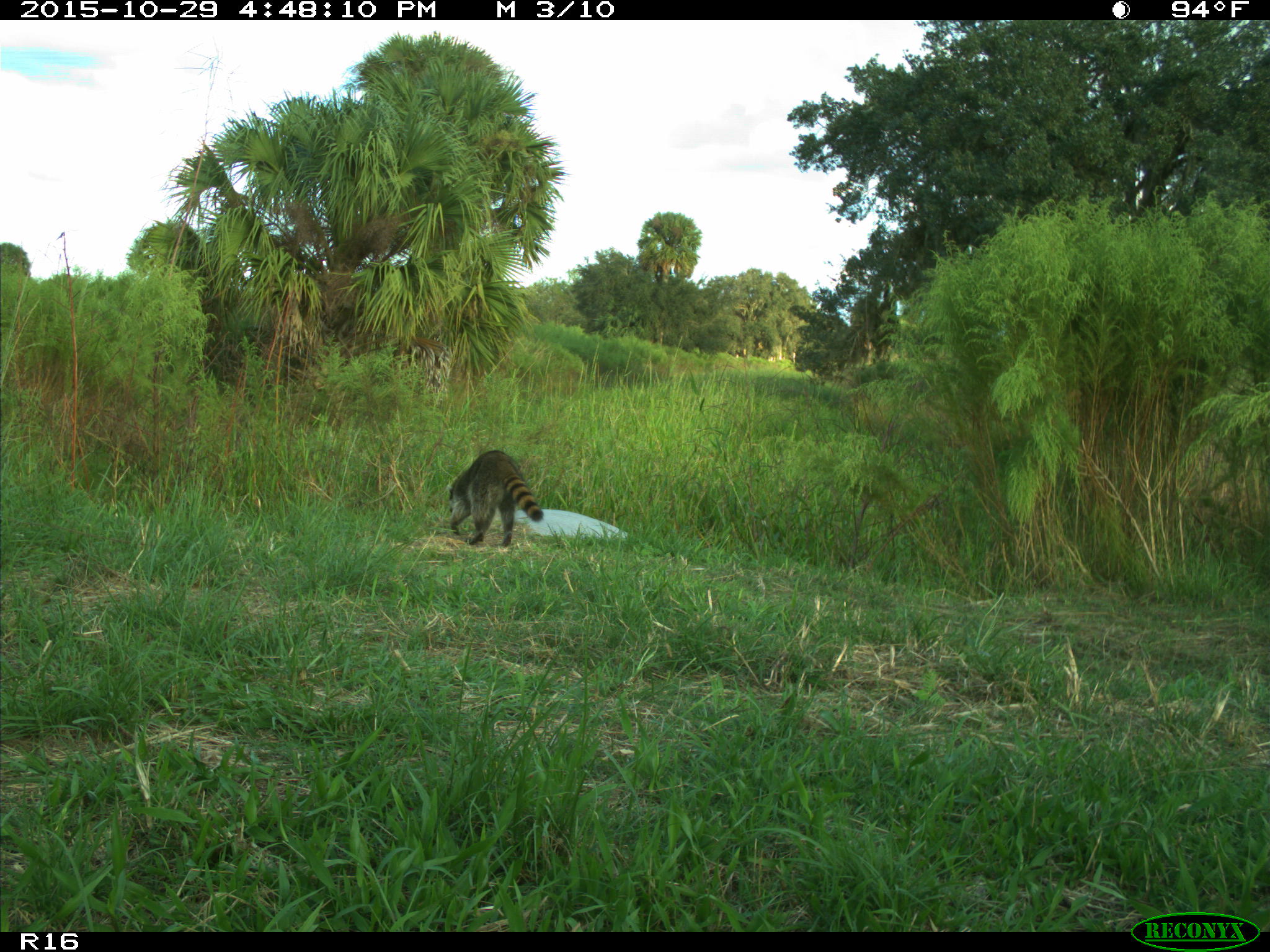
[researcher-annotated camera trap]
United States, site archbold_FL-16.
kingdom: Animalia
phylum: Chordata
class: Mammalia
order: Carnivora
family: Procyonidae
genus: Procyon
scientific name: Procyon lotor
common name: common raccoon